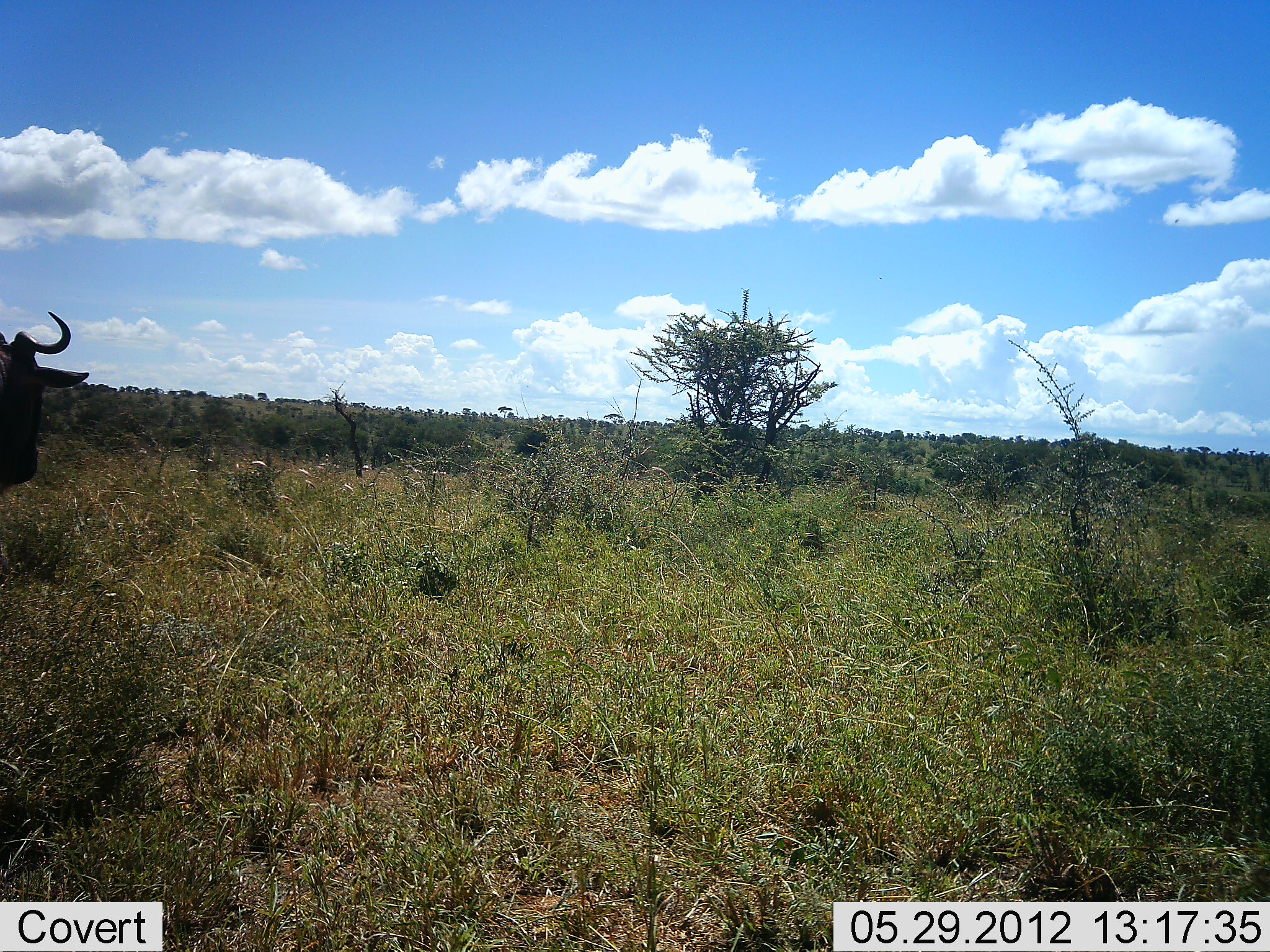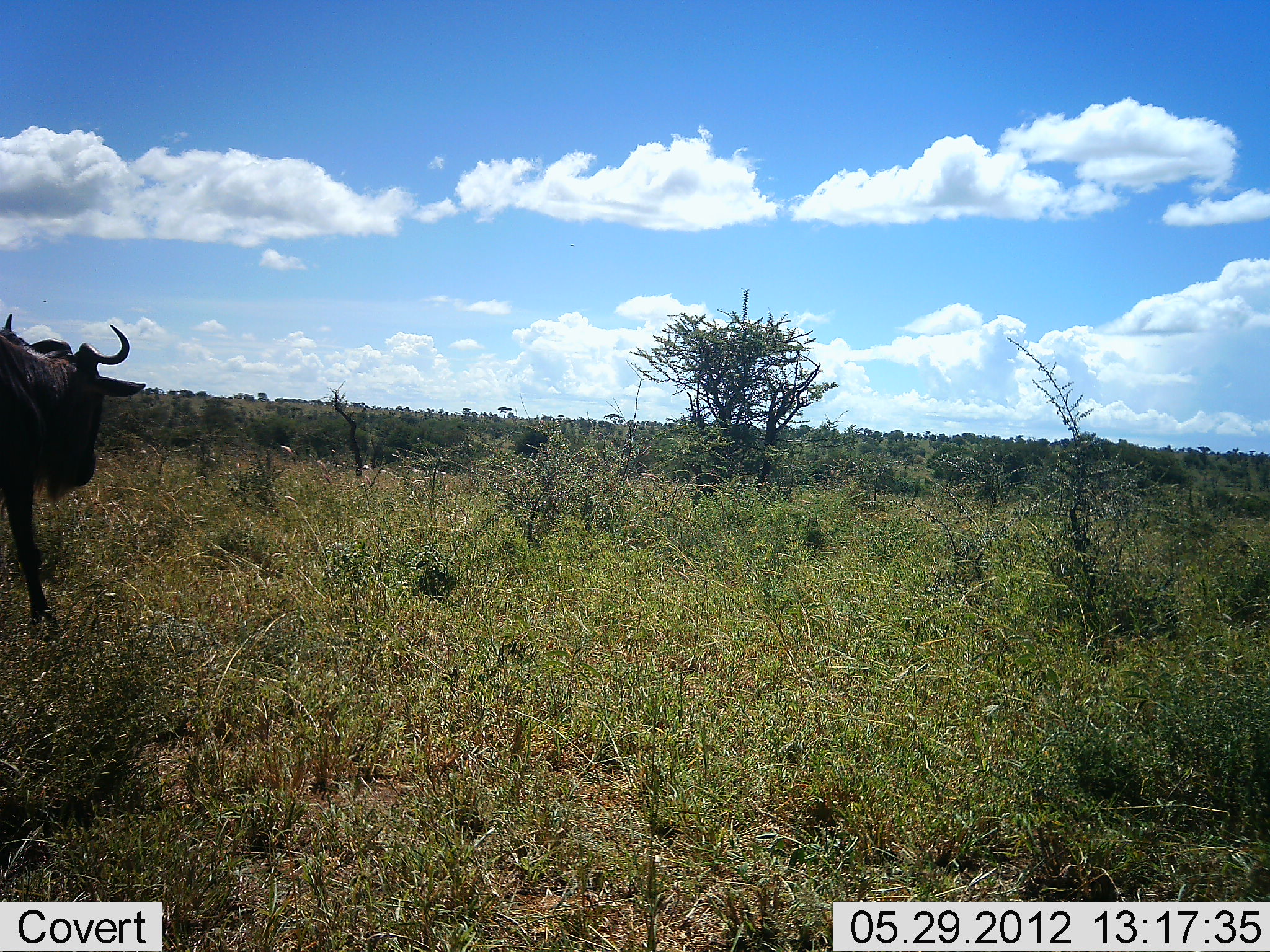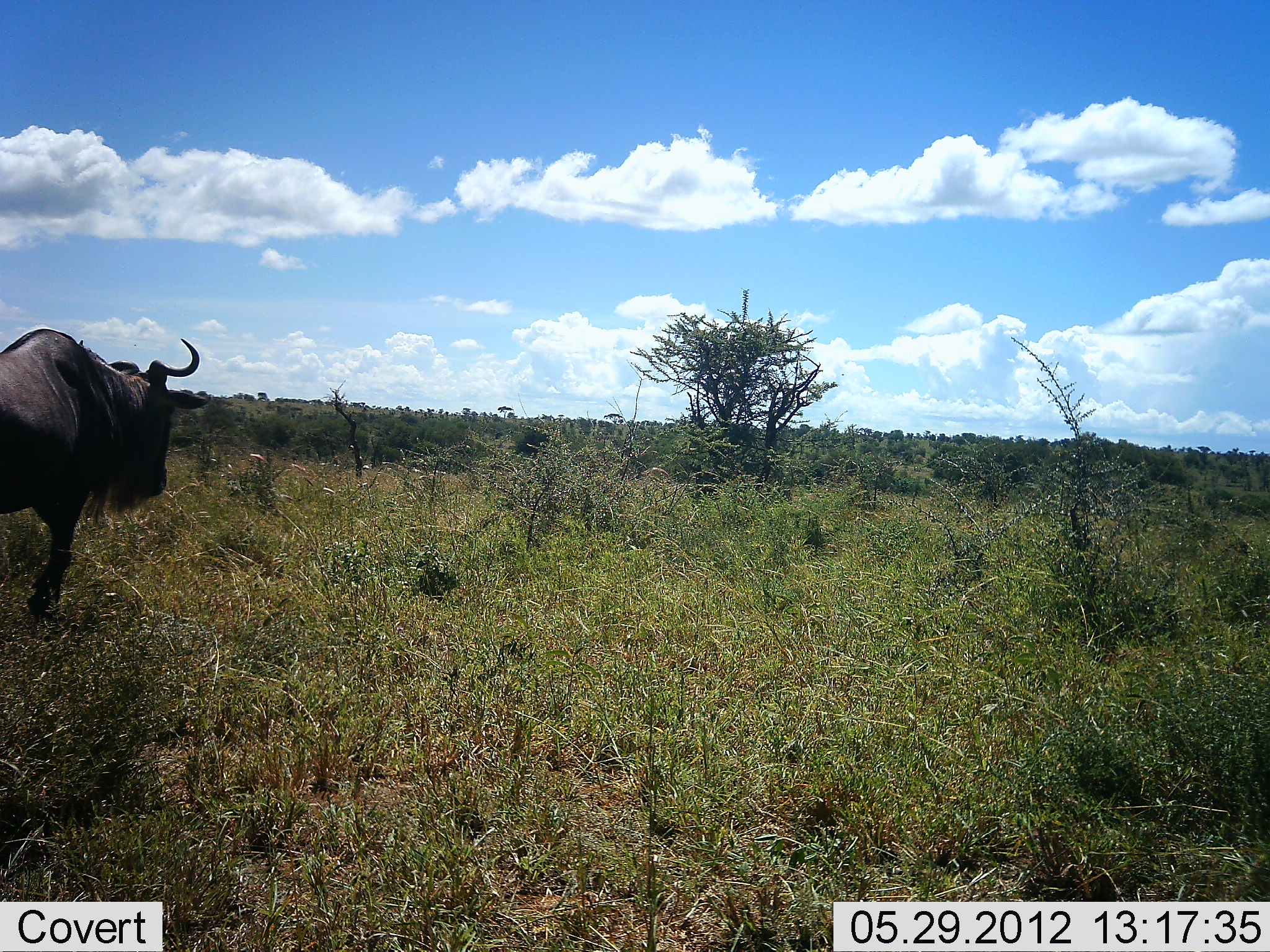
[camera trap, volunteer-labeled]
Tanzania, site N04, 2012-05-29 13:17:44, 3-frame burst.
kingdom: Animalia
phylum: Chordata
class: Mammalia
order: Artiodactyla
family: Bovidae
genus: Connochaetes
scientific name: Connochaetes taurinus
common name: blue wildebeest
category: wildebeest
Wildebeest (blue wildebeest) (Connochaetes taurinus), count 1. Behavior (volunteer vote fractions): standing 0%, resting 0%, moving 100%, interacting 0%. Young present (vote fraction): 0%. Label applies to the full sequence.